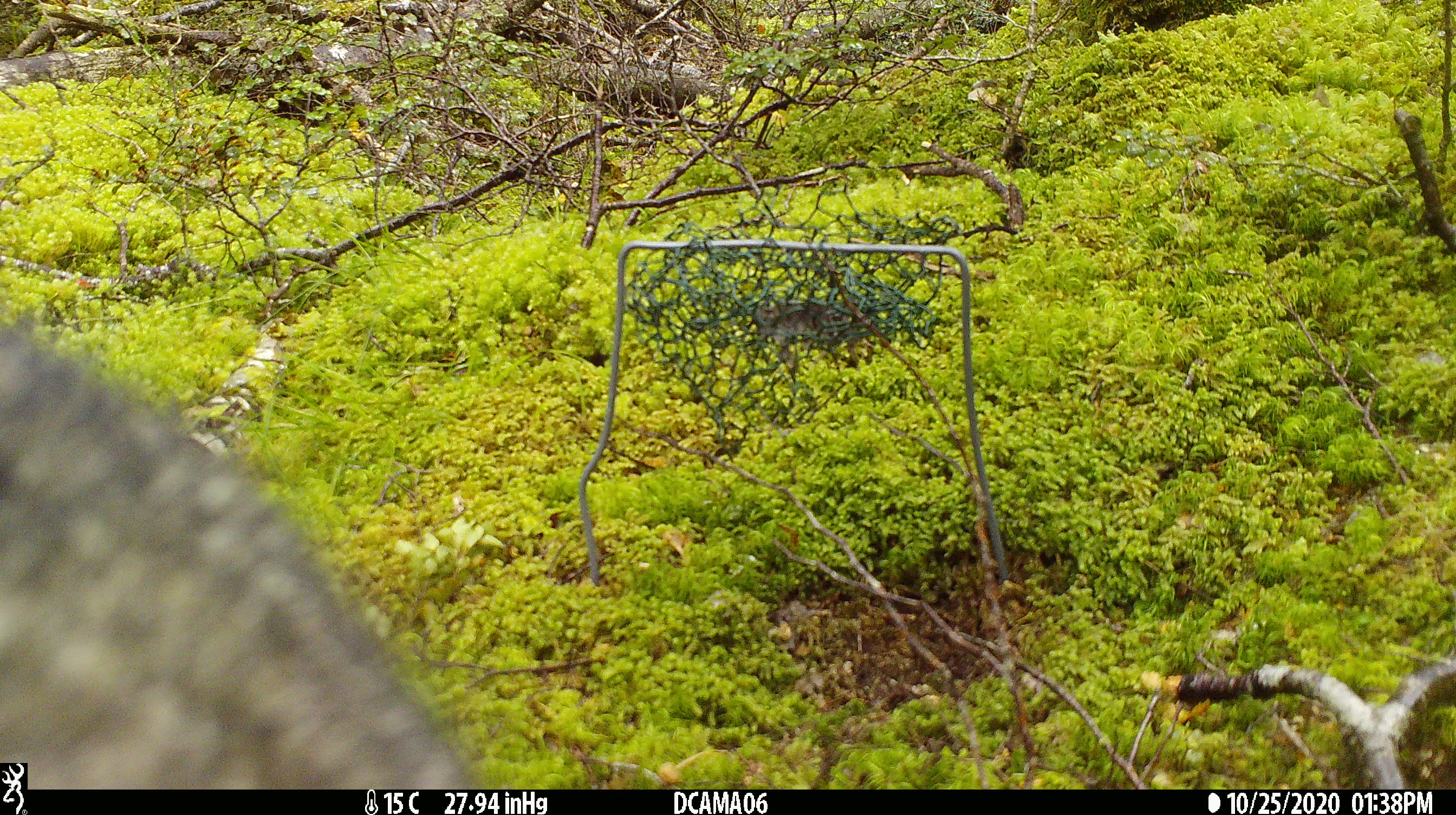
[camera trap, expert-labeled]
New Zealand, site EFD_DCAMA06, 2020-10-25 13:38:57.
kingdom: Animalia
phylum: Chordata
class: Mammalia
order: Carnivora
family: Felidae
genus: Felis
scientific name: Felis catus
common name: domestic cat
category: cat